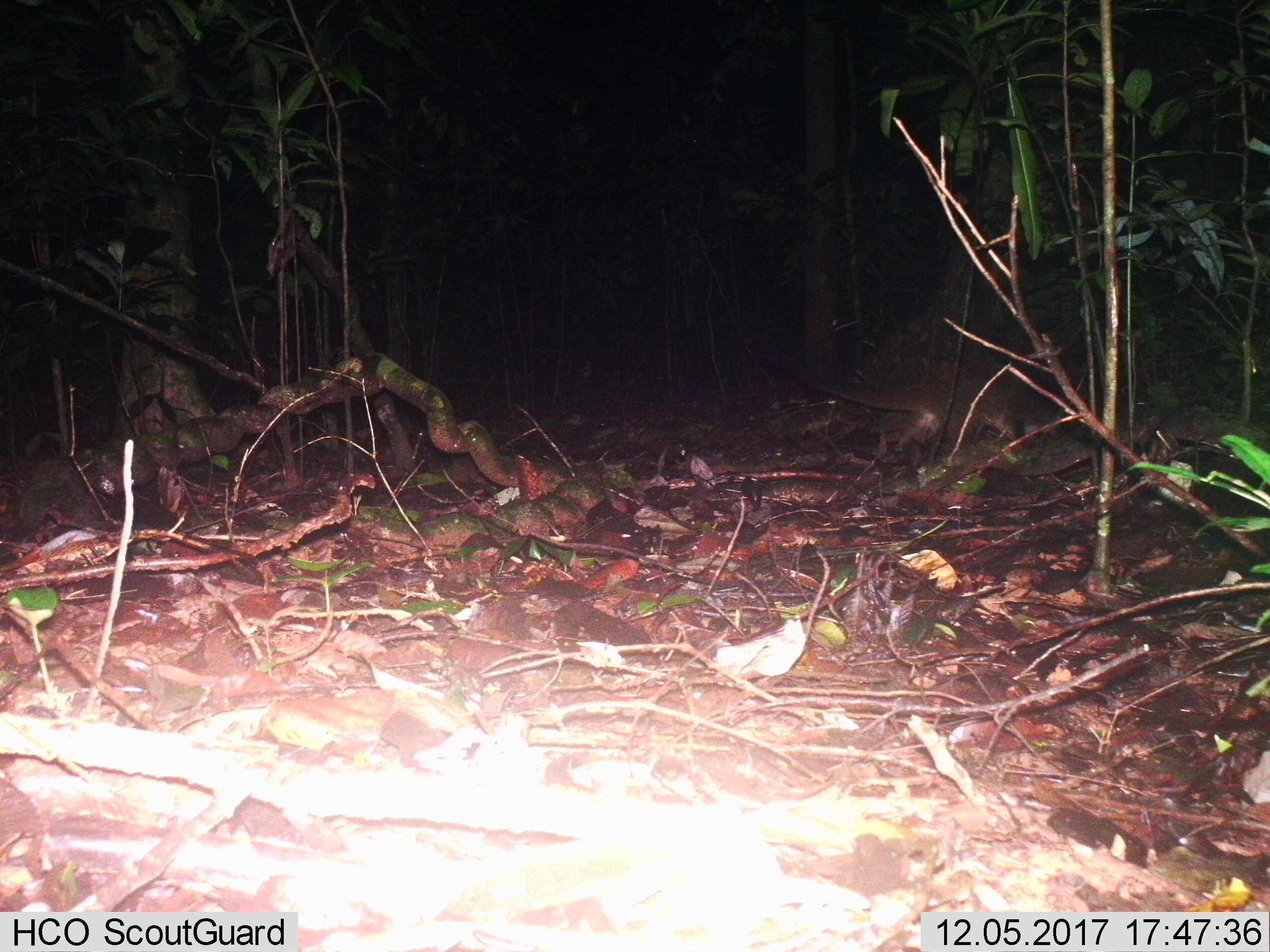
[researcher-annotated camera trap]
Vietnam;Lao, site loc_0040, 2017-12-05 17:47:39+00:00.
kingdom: Animalia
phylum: Chordata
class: Mammalia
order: Carnivora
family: Viverridae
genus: Paguma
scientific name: Paguma larvata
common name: masked palm civet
Masked palm civet (Paguma larvata). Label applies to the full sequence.